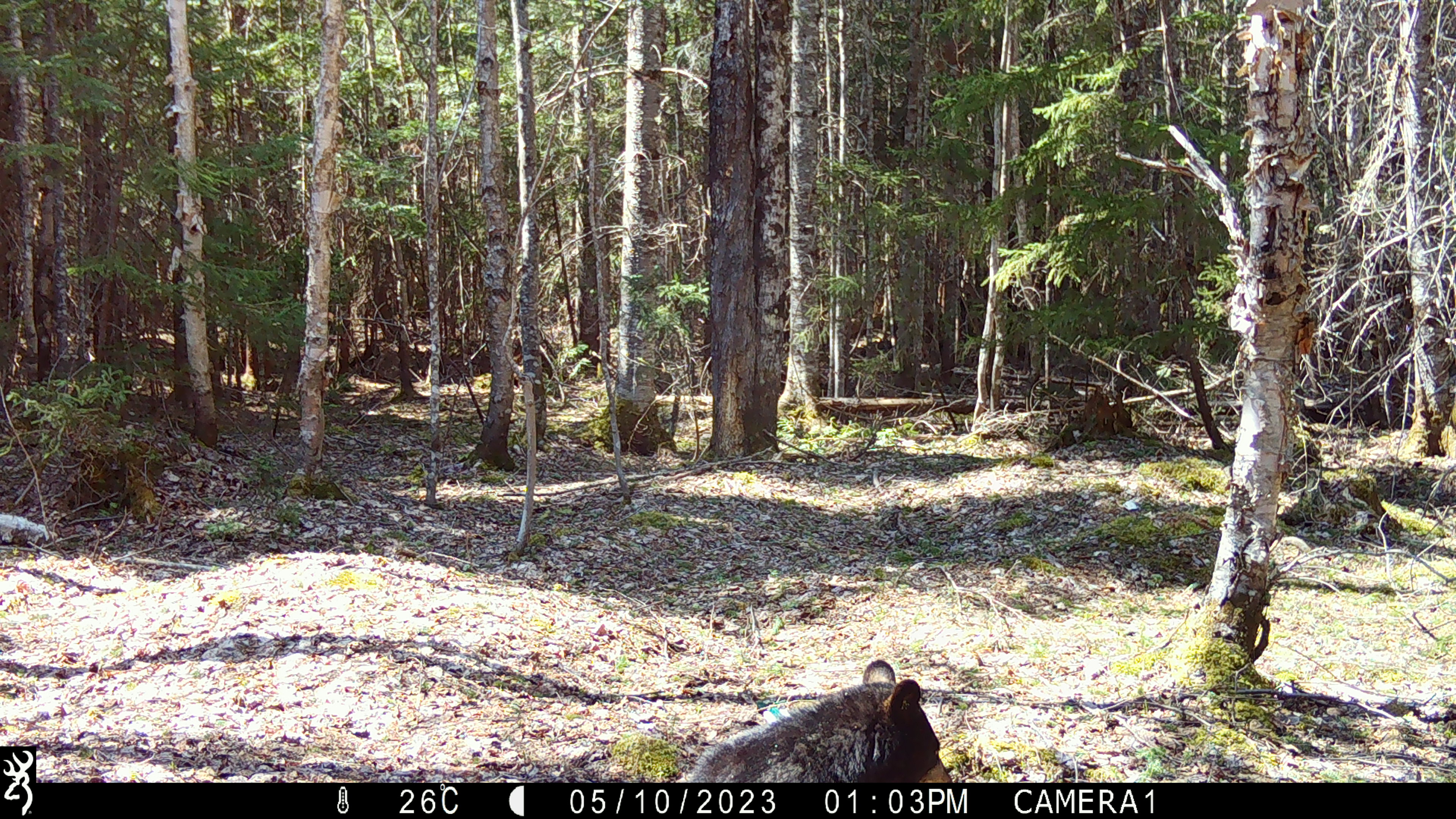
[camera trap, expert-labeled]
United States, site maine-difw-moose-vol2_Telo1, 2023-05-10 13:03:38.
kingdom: Animalia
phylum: Chordata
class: Mammalia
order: Carnivora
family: Ursidae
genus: Ursus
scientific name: Ursus americanus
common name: black bear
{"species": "black bear (Ursus americanus)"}